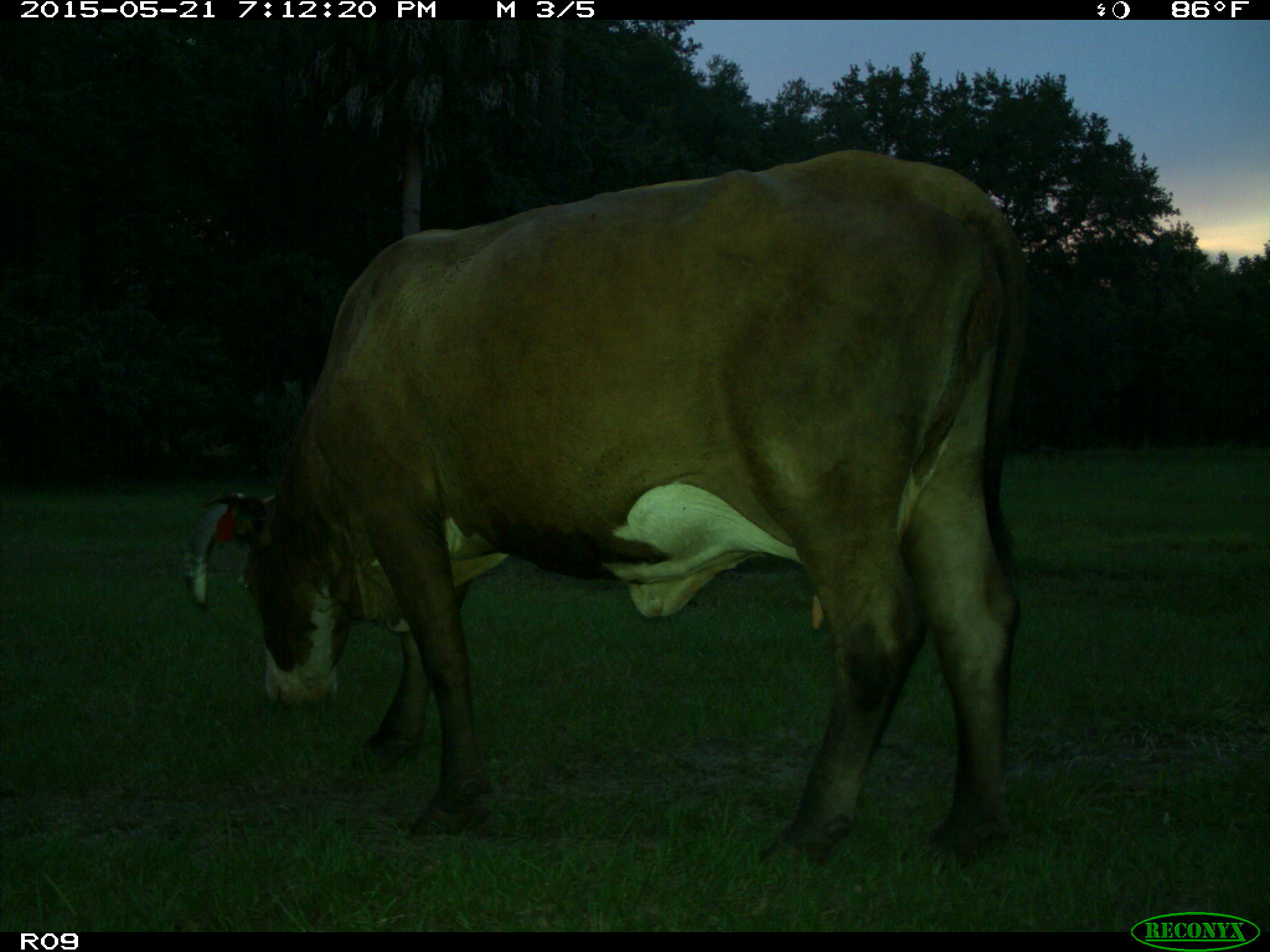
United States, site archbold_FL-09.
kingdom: Animalia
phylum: Chordata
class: Mammalia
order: Artiodactyla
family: Bovidae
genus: Bos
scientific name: Bos taurus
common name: domestic cow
Bos taurus (domestic cow).